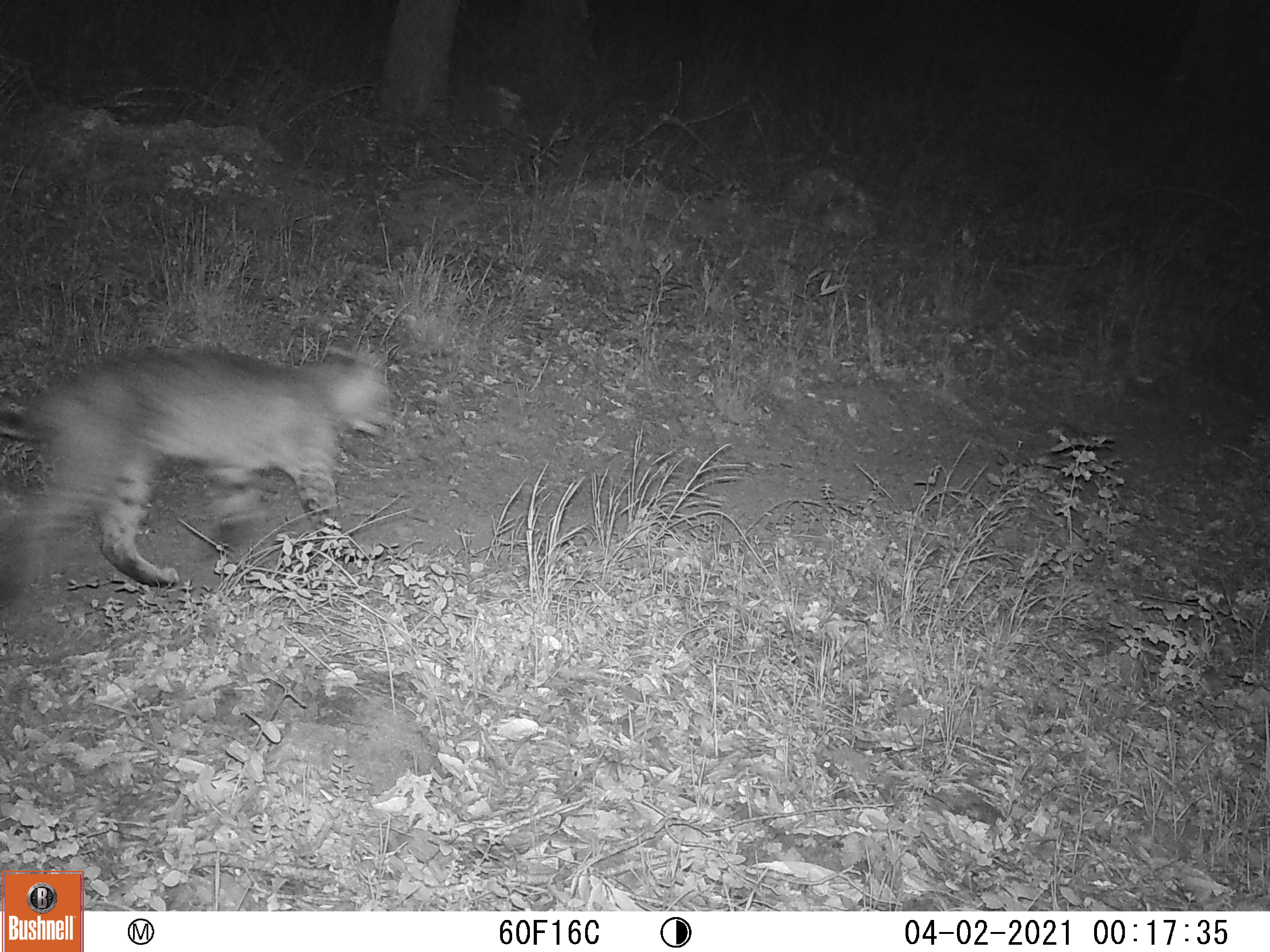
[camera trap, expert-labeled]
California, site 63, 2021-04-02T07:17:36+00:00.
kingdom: Animalia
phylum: Chordata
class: Mammalia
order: Carnivora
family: Felidae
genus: Lynx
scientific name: Lynx rufus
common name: bobcat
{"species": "bobcat (Lynx rufus)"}